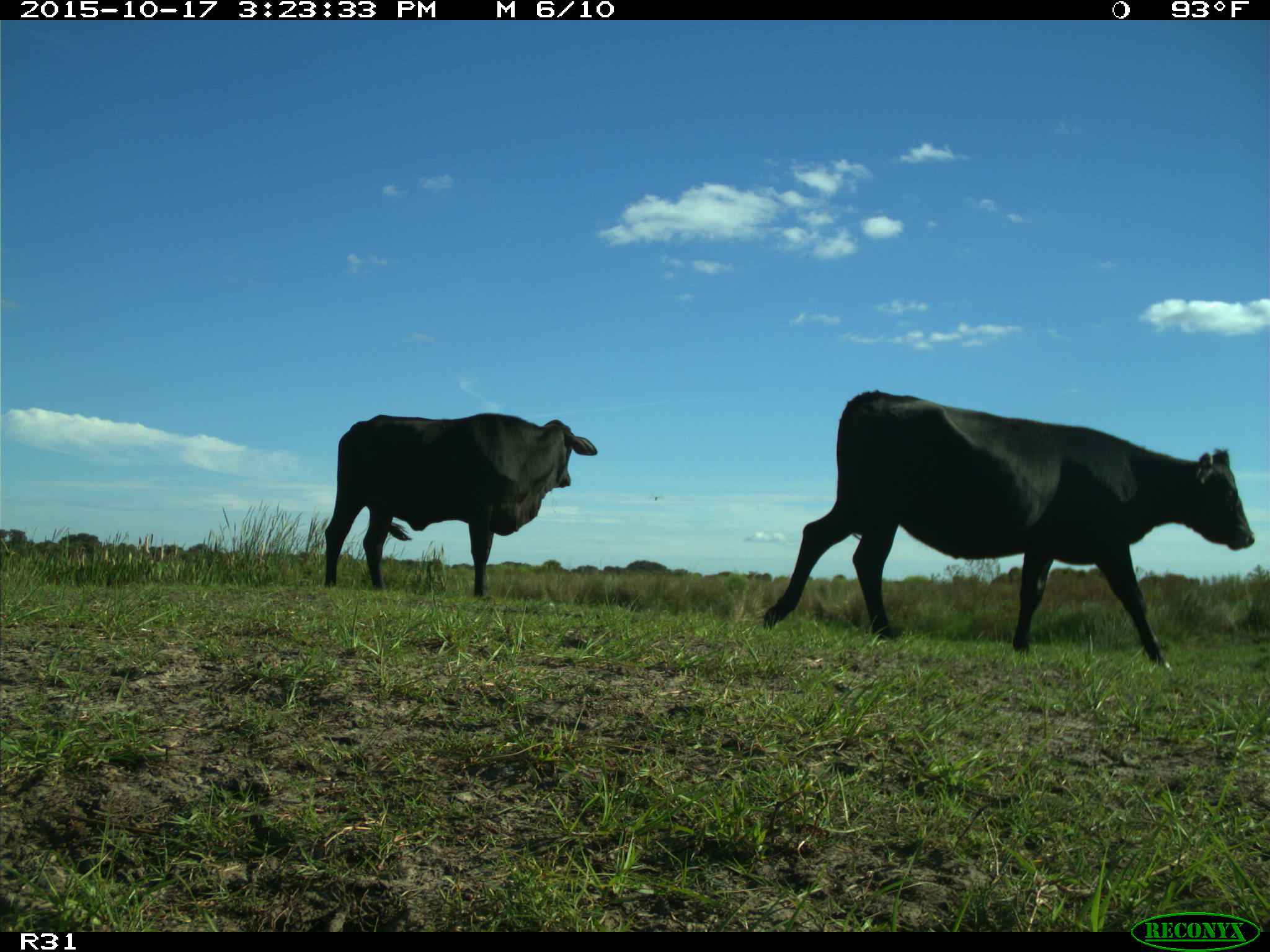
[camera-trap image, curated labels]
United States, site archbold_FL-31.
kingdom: Animalia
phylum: Chordata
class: Mammalia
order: Artiodactyla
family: Bovidae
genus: Bos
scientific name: Bos taurus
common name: domestic cow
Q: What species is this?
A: Bos taurus (domestic cow).